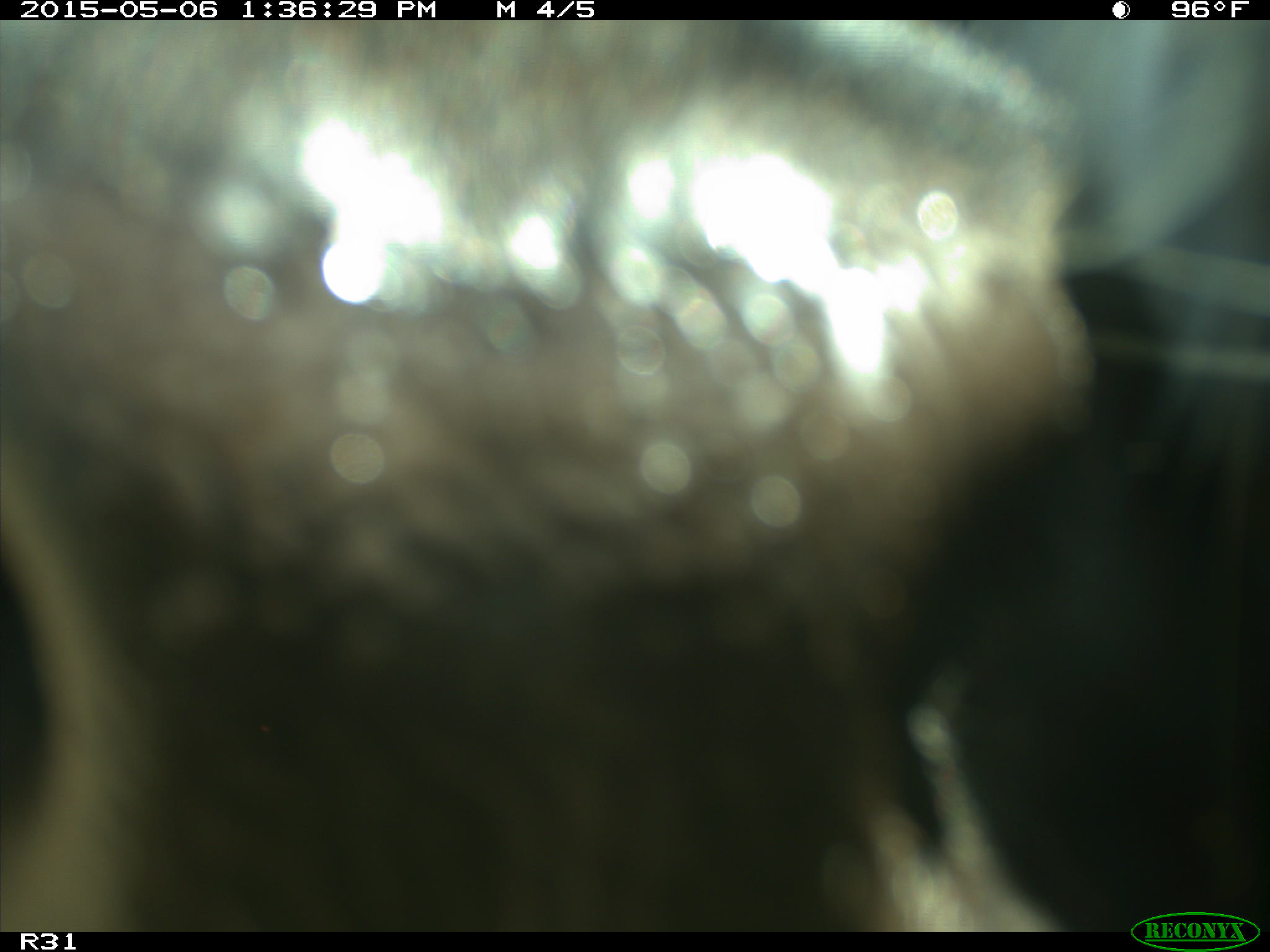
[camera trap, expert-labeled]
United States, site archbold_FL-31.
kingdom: Animalia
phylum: Chordata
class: Mammalia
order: Artiodactyla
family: Bovidae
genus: Bos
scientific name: Bos taurus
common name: domestic cow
Bos taurus (domestic cow).